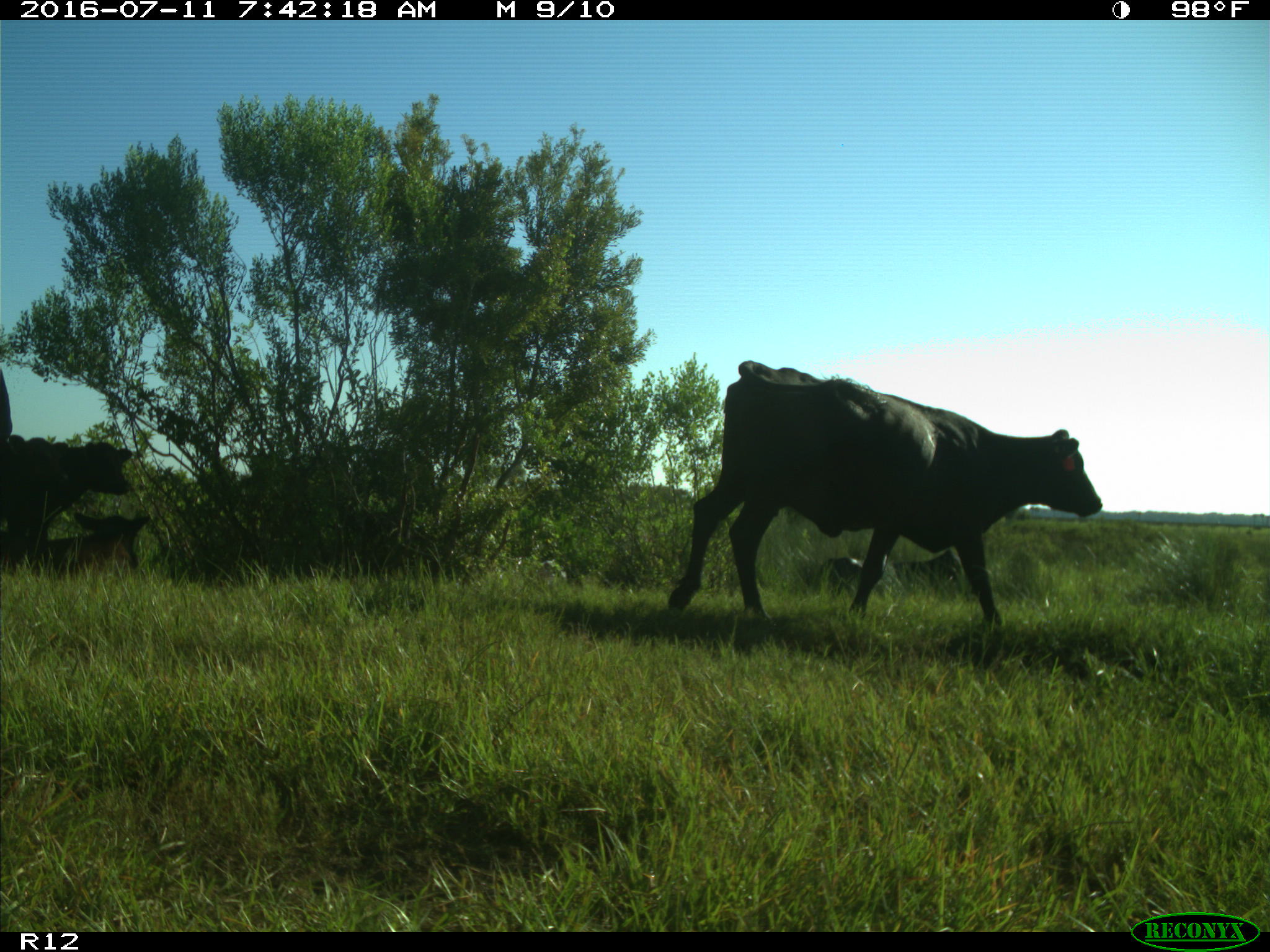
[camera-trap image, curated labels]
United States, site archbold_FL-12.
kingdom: Animalia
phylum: Chordata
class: Mammalia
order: Artiodactyla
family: Bovidae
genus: Bos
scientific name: Bos taurus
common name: domestic cow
Bos taurus (domestic cow).